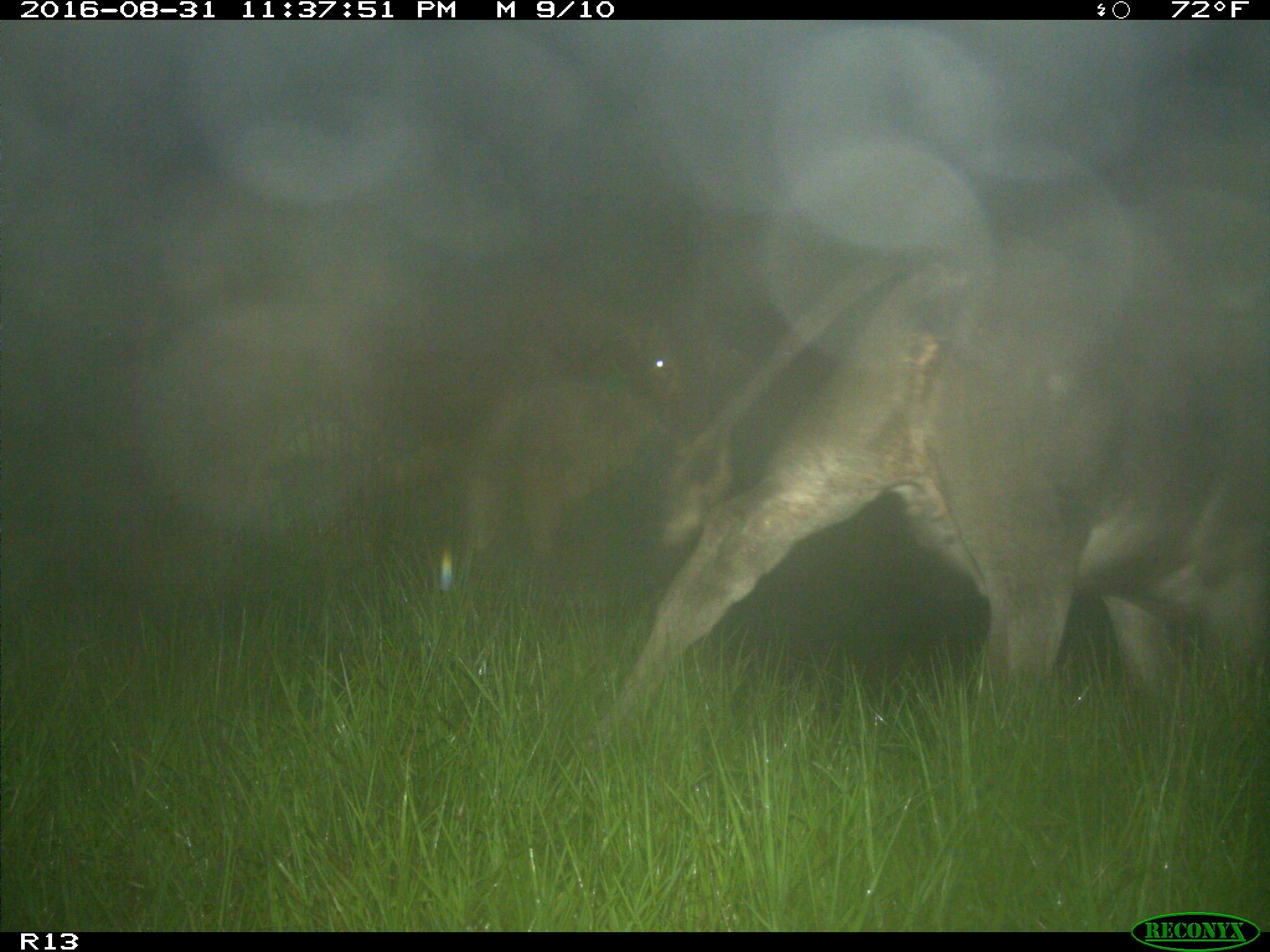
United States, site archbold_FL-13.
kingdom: Animalia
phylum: Chordata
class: Mammalia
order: Artiodactyla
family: Bovidae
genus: Bos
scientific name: Bos taurus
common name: domestic cow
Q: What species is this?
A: Bos taurus (domestic cow).